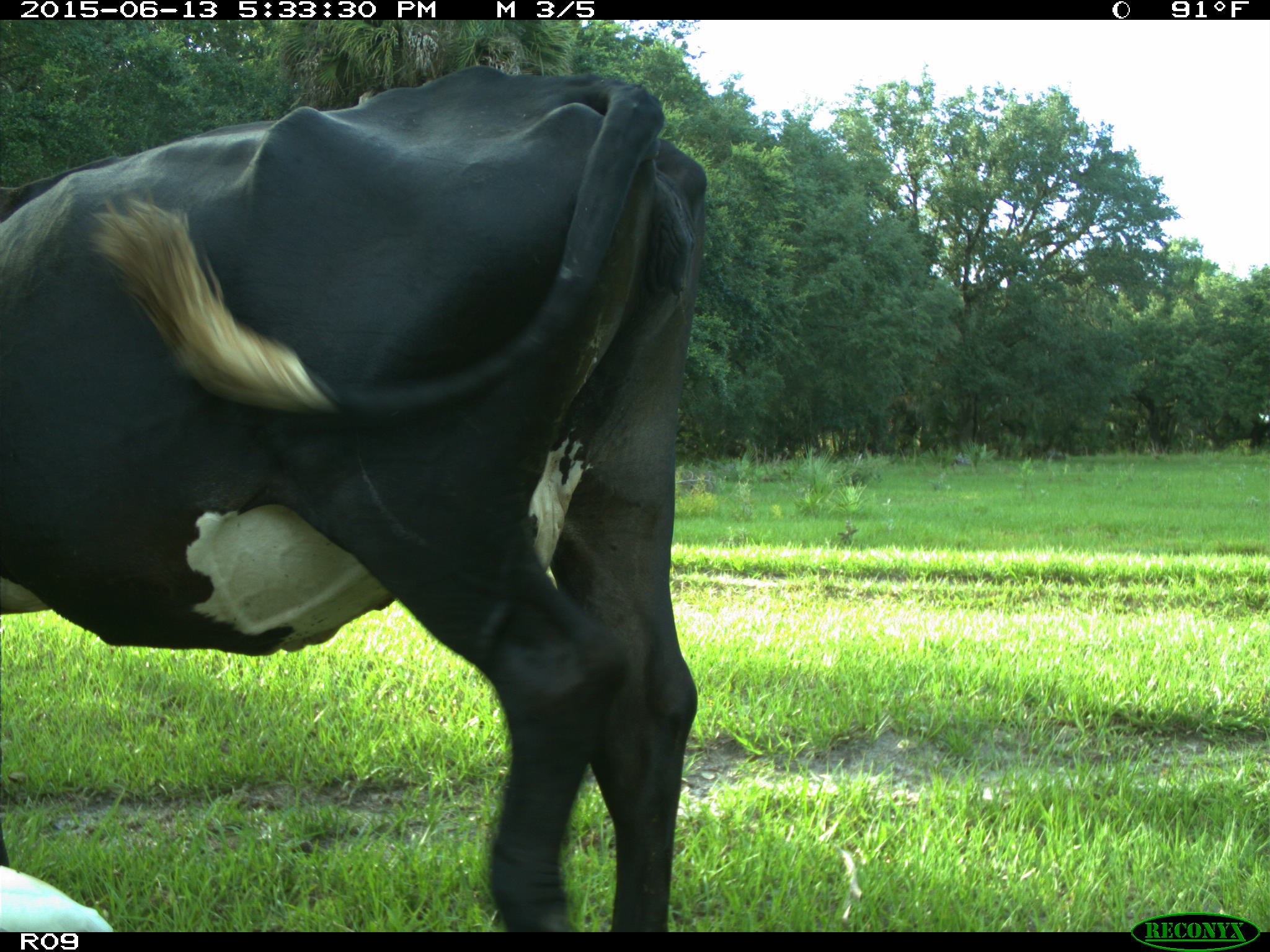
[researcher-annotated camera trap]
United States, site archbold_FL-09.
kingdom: Animalia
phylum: Chordata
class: Mammalia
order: Artiodactyla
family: Bovidae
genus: Bos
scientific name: Bos taurus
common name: domestic cow